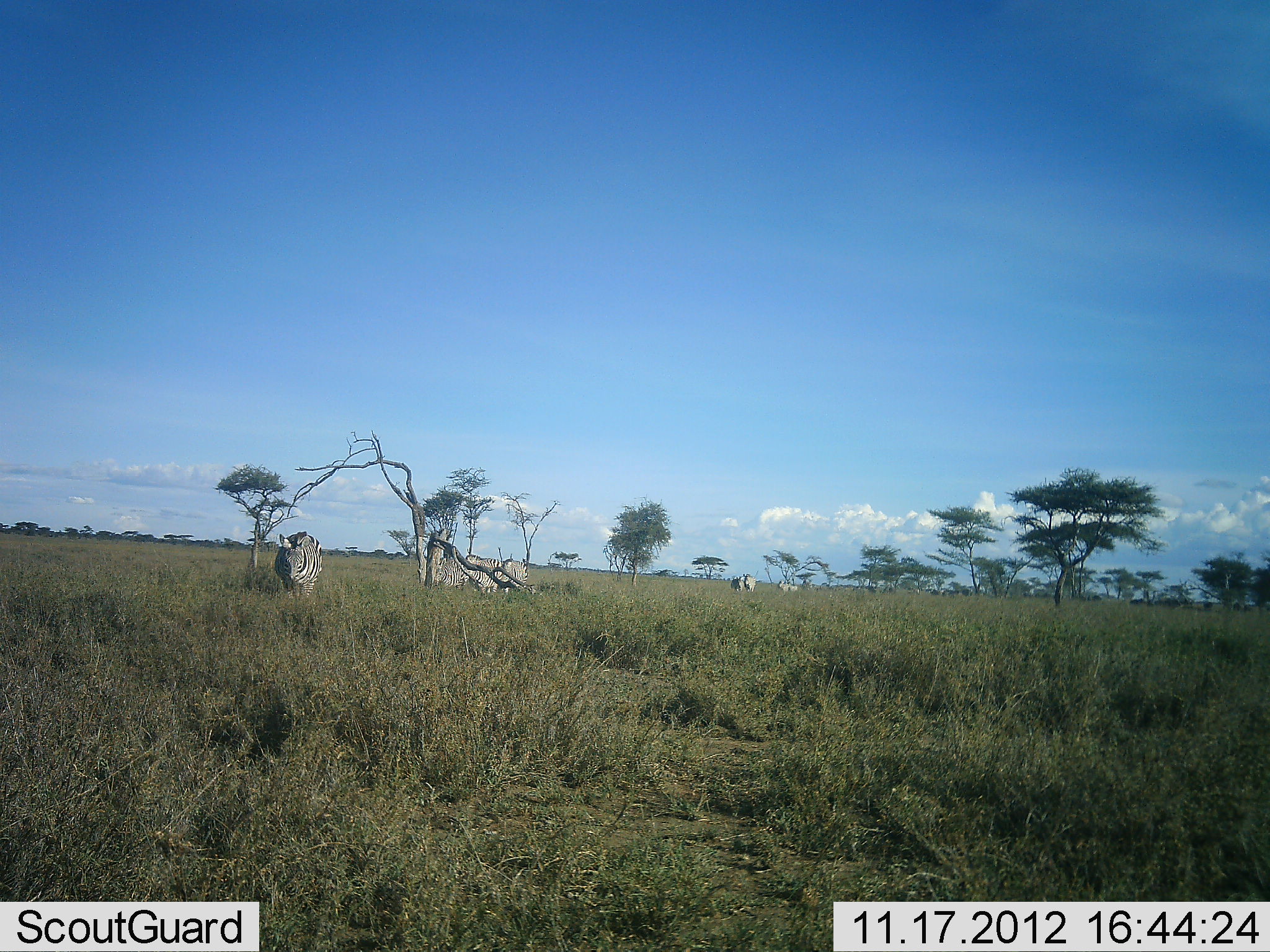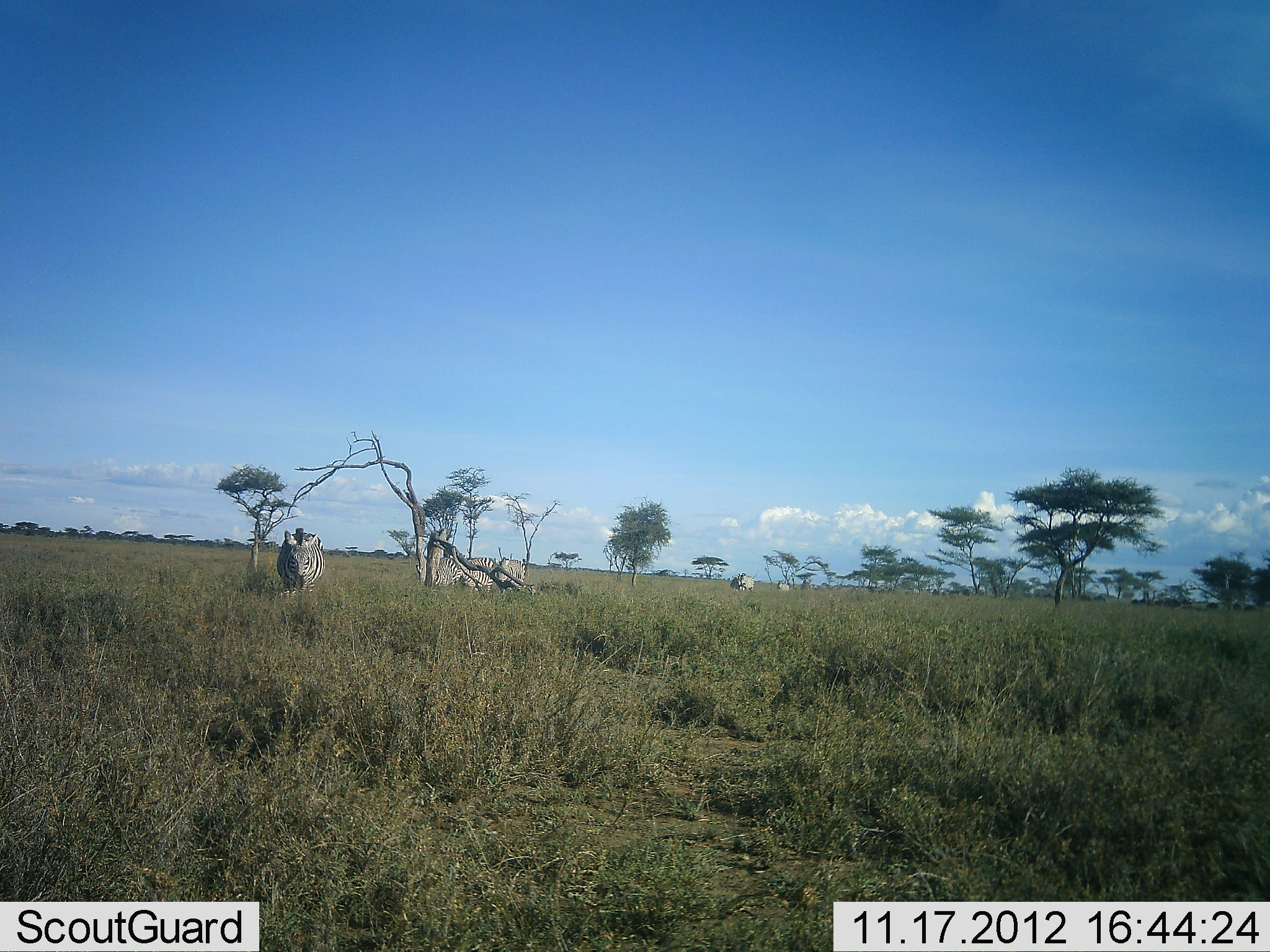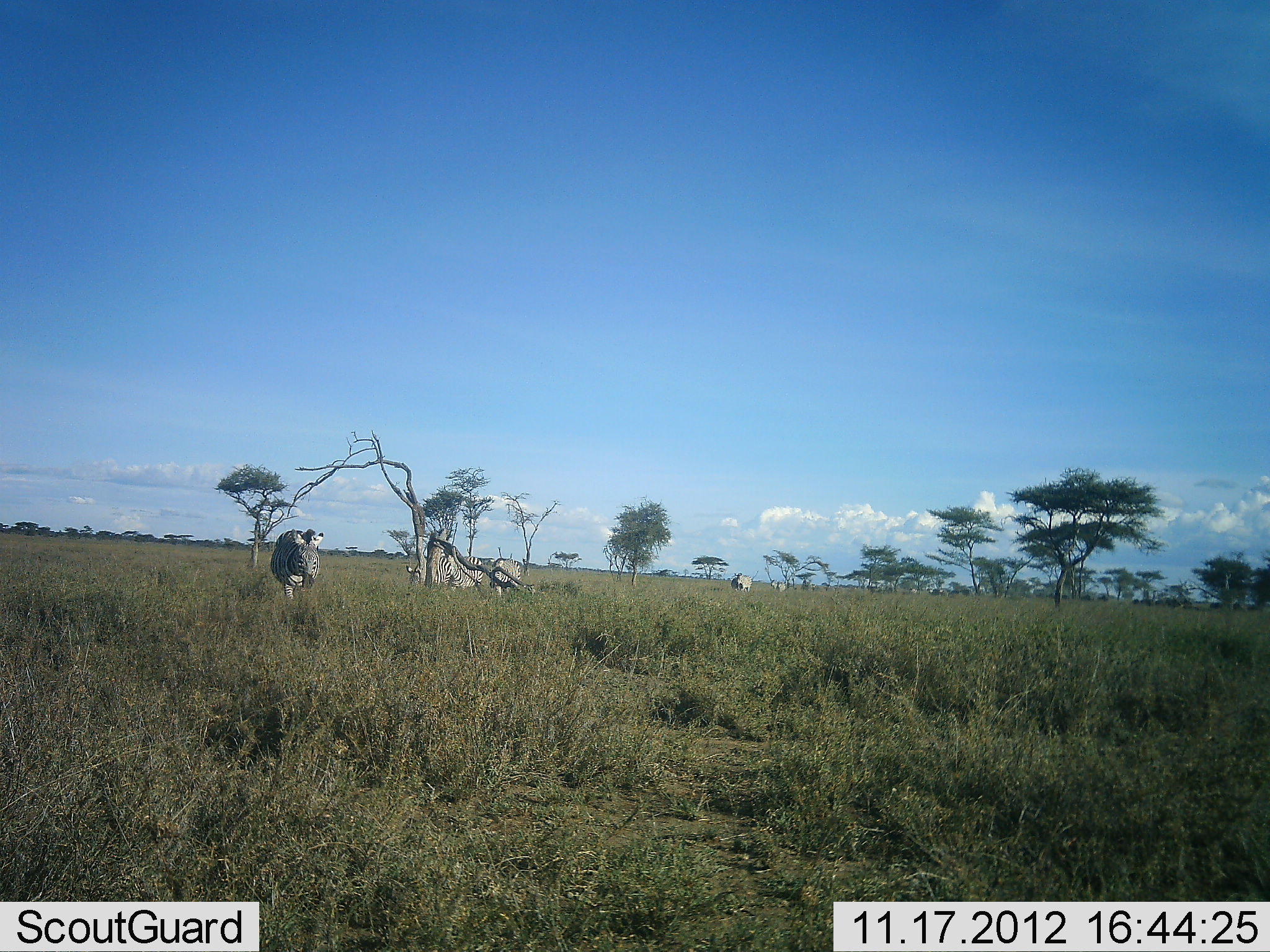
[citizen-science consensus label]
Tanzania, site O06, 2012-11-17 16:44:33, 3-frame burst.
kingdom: Animalia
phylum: Chordata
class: Mammalia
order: Perissodactyla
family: Equidae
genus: Equus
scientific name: Equus quagga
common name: plains zebra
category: zebra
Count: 6.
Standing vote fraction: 17%.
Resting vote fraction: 25%.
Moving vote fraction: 83%.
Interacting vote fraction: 0%.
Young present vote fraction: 0%.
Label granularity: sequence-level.